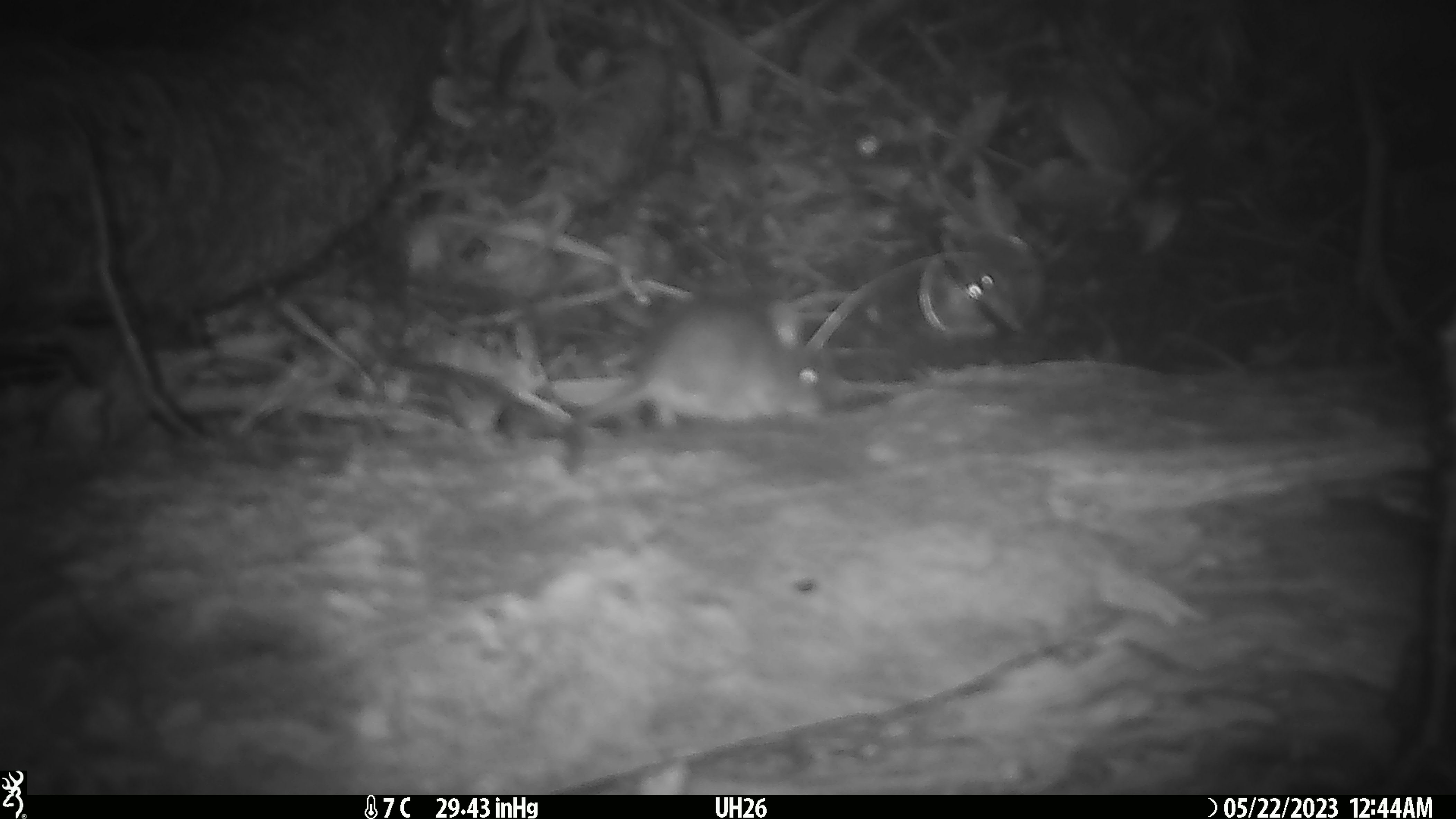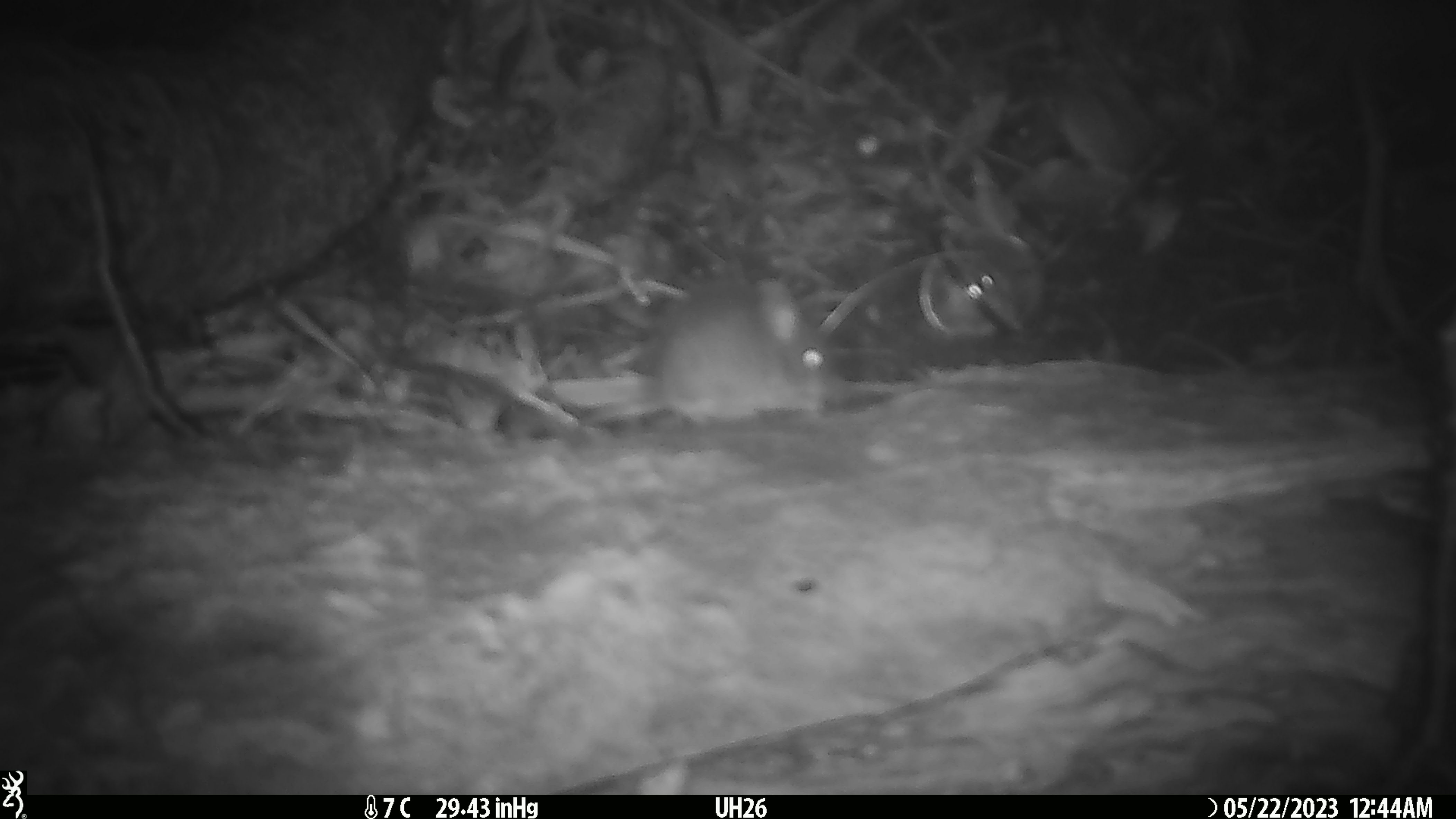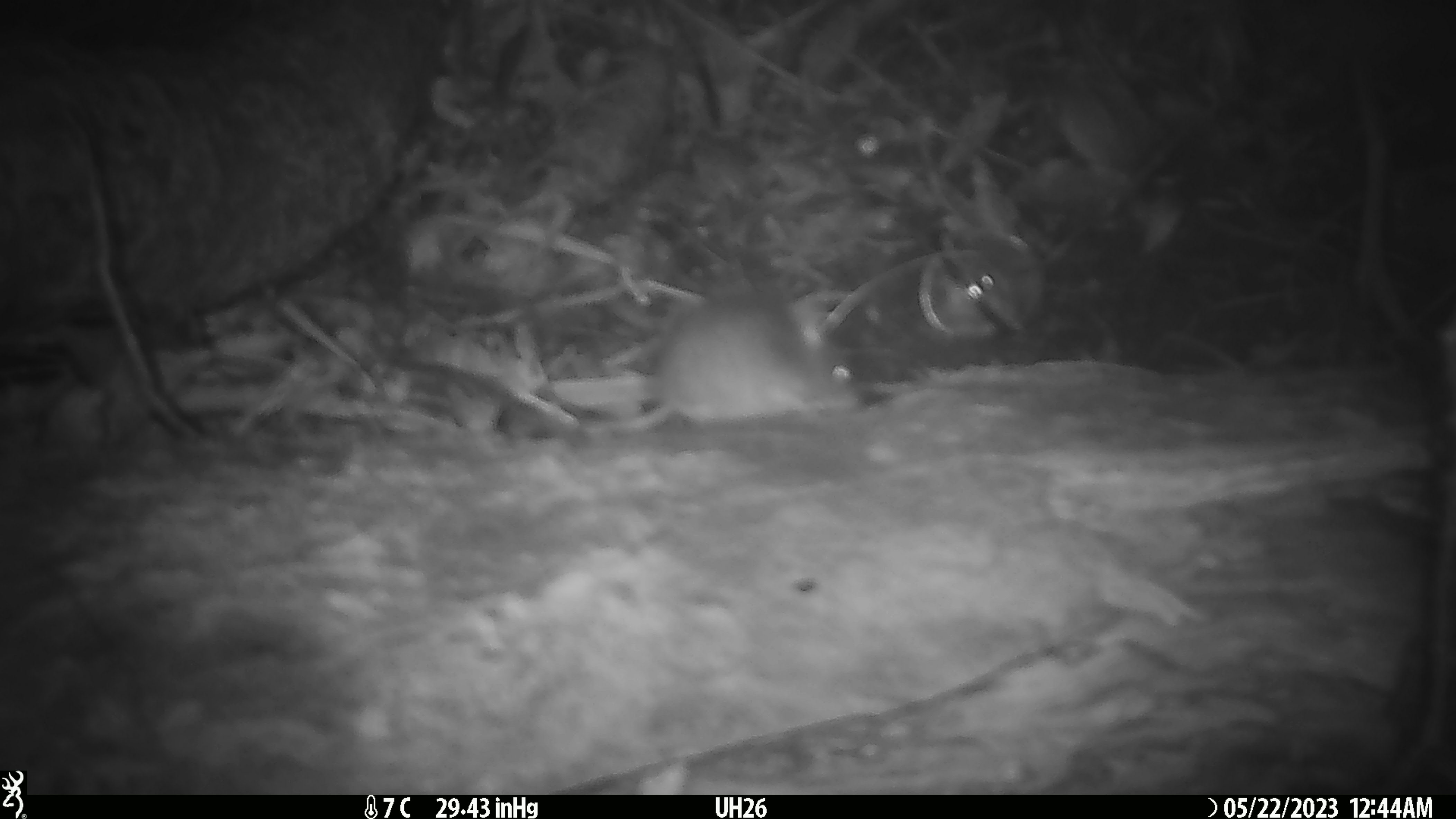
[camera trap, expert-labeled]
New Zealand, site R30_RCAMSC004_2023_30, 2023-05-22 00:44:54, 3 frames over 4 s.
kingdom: Animalia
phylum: Chordata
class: Mammalia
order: Rodentia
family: Muridae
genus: Mus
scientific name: Mus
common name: mouse